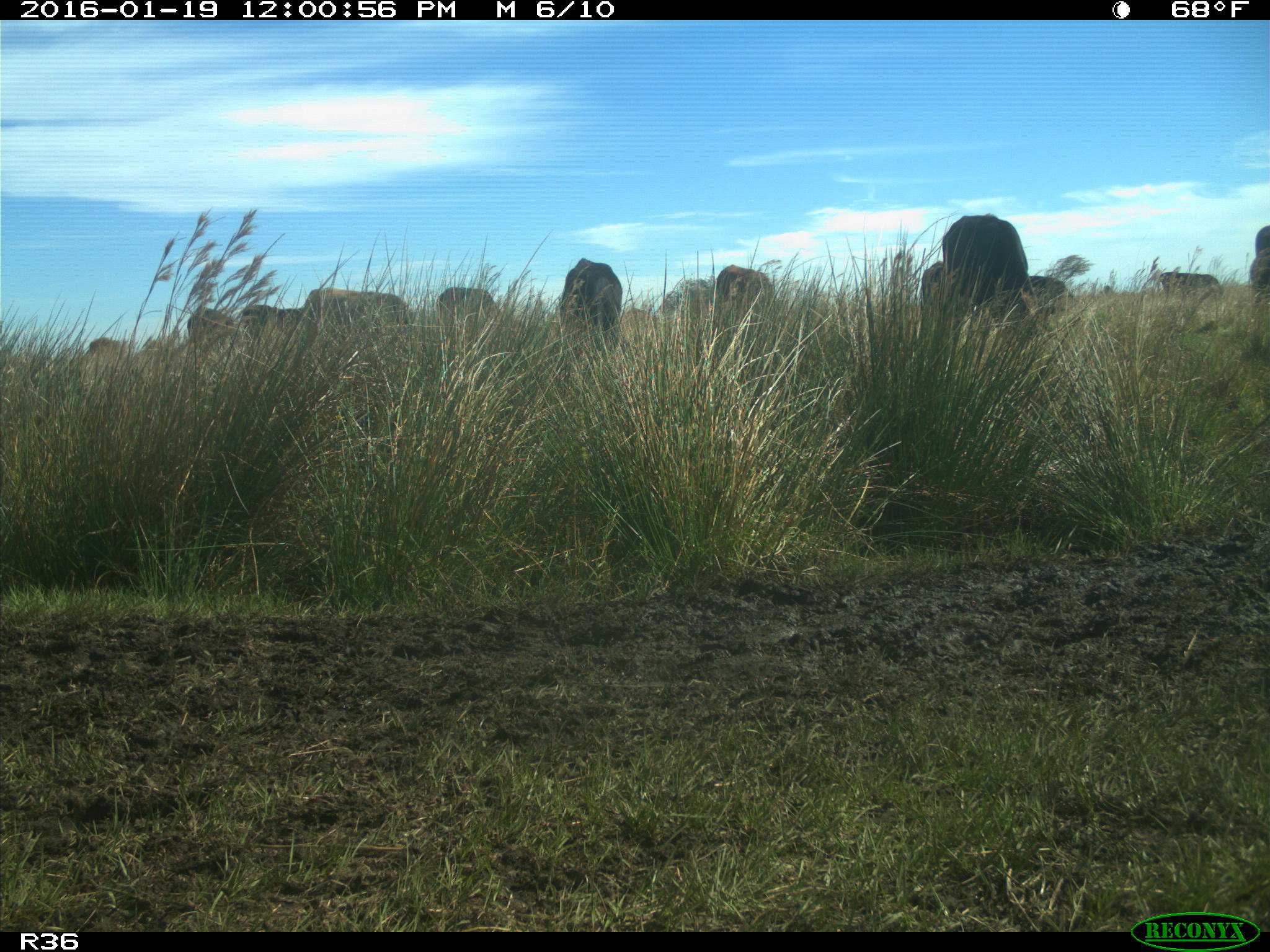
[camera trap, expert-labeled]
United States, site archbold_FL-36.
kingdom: Animalia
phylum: Chordata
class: Mammalia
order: Artiodactyla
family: Bovidae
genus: Bos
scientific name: Bos taurus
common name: domestic cow